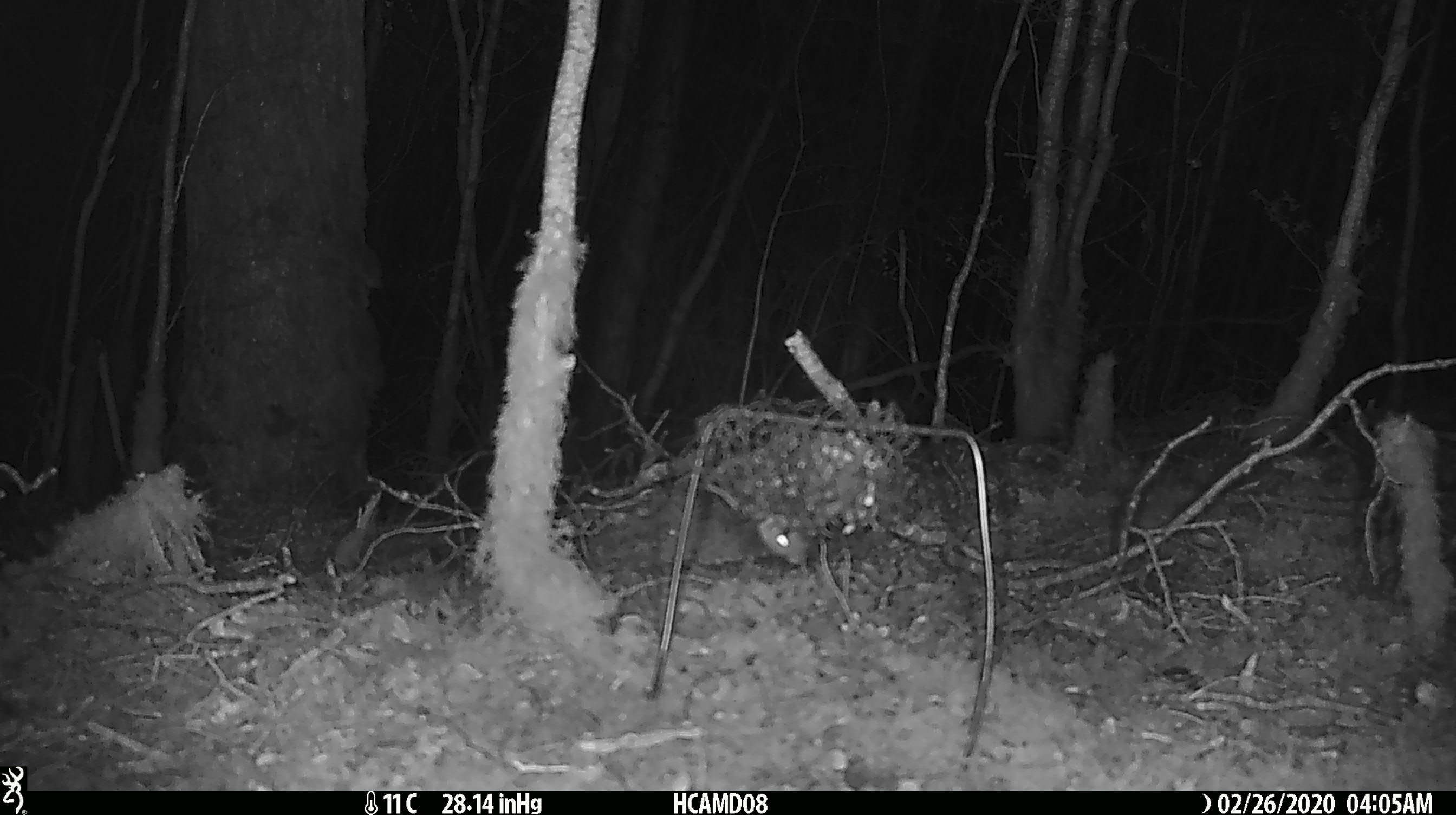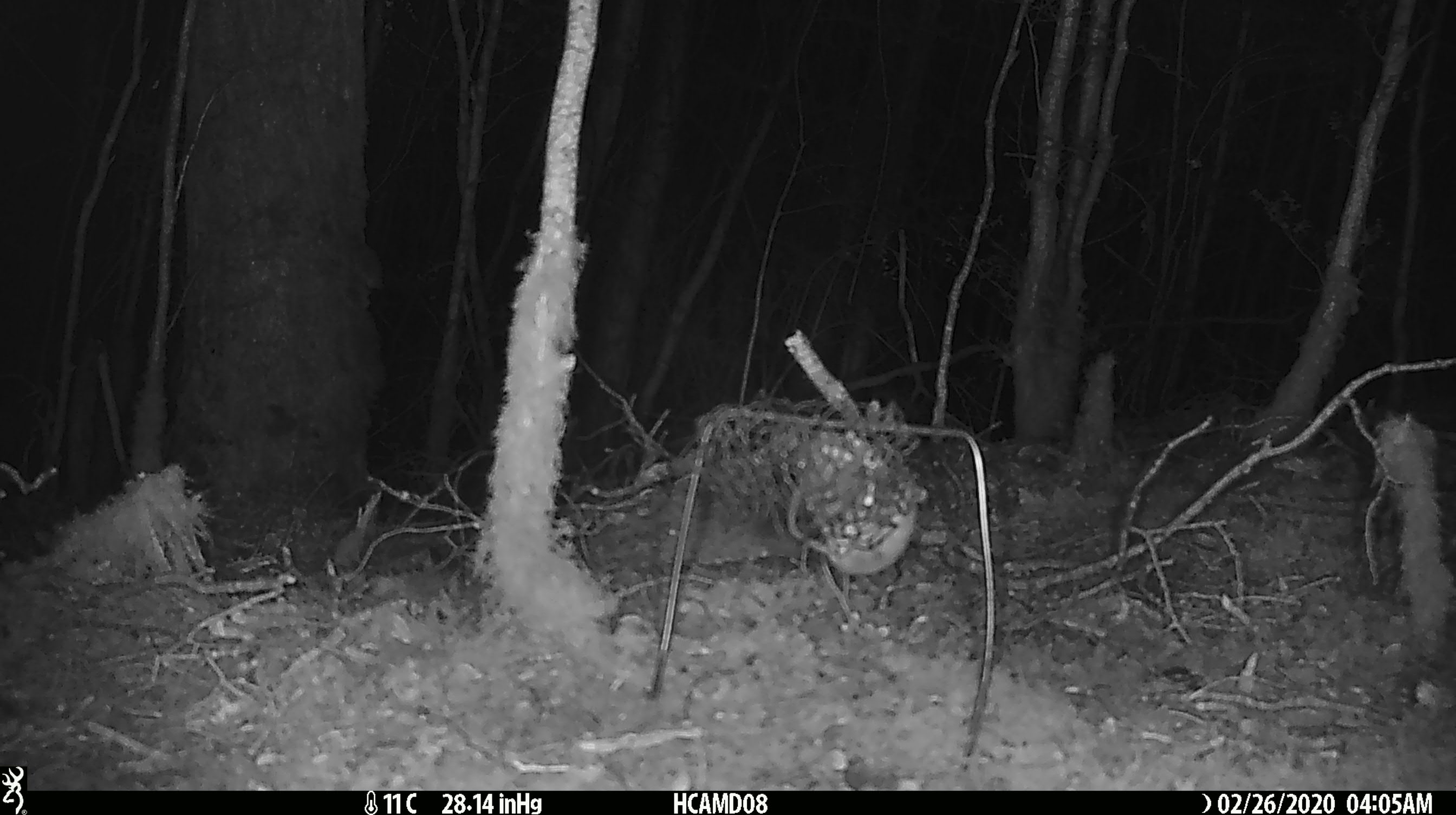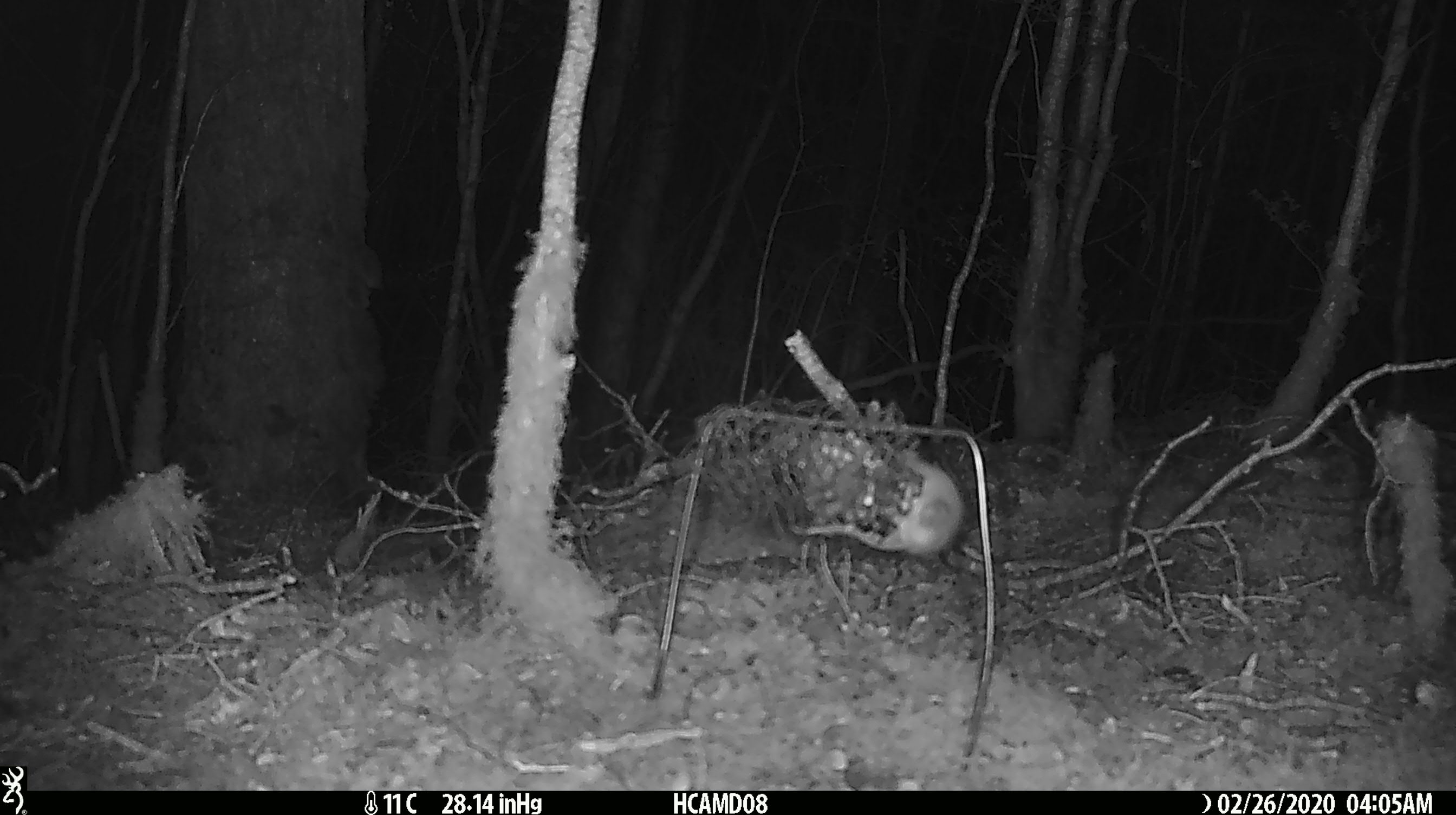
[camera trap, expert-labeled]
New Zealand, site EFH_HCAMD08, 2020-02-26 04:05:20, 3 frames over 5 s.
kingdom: Animalia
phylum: Chordata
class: Mammalia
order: Rodentia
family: Muridae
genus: Mus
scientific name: Mus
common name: mouse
Mouse (Mus).